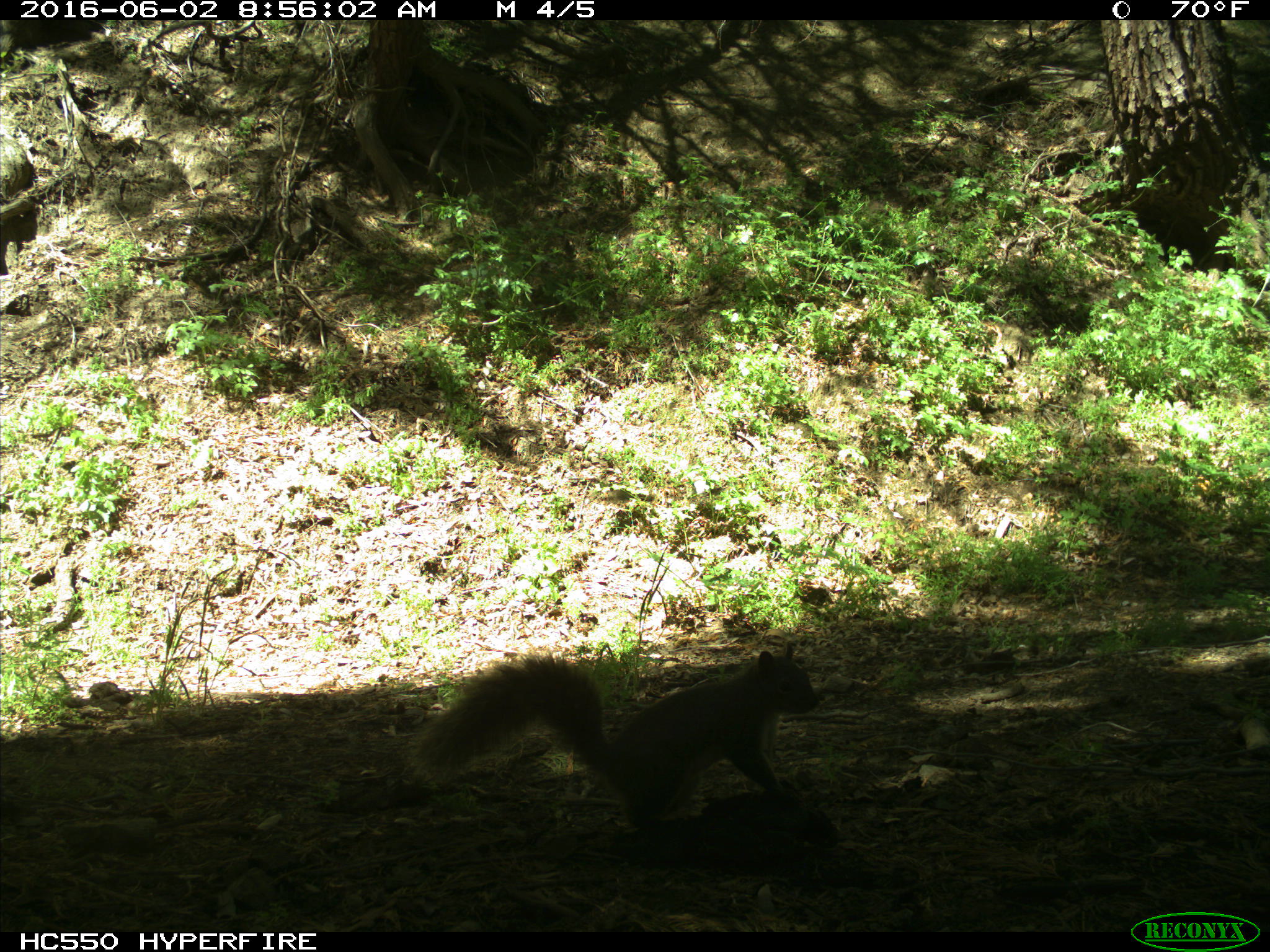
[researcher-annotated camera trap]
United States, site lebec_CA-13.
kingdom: Animalia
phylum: Chordata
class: Mammalia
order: Rodentia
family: Sciuridae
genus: Sciurus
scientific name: Sciurus carolinensis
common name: eastern gray squirrel